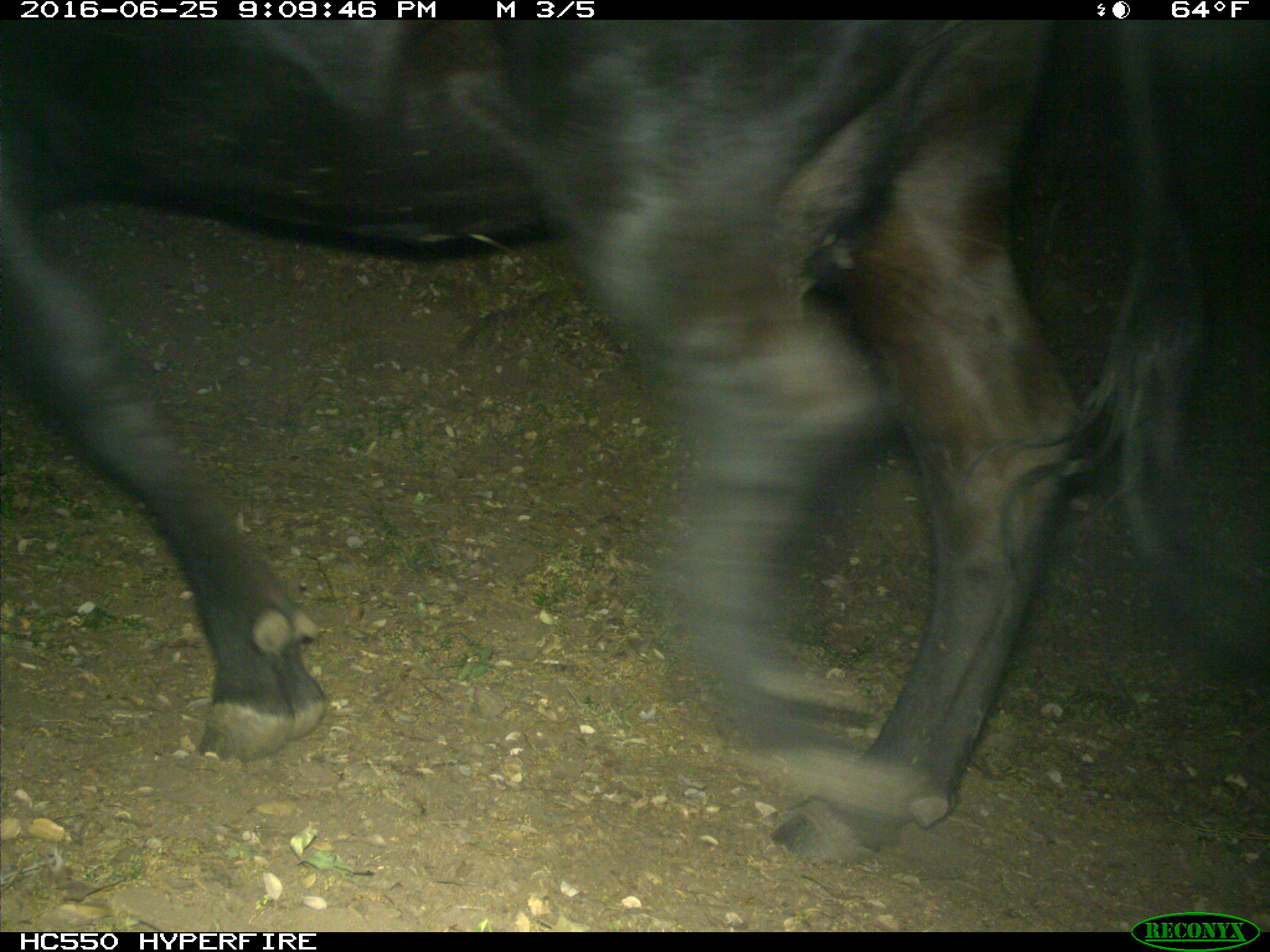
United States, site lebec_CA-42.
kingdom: Animalia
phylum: Chordata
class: Mammalia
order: Artiodactyla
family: Bovidae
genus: Bos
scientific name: Bos taurus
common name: domestic cow